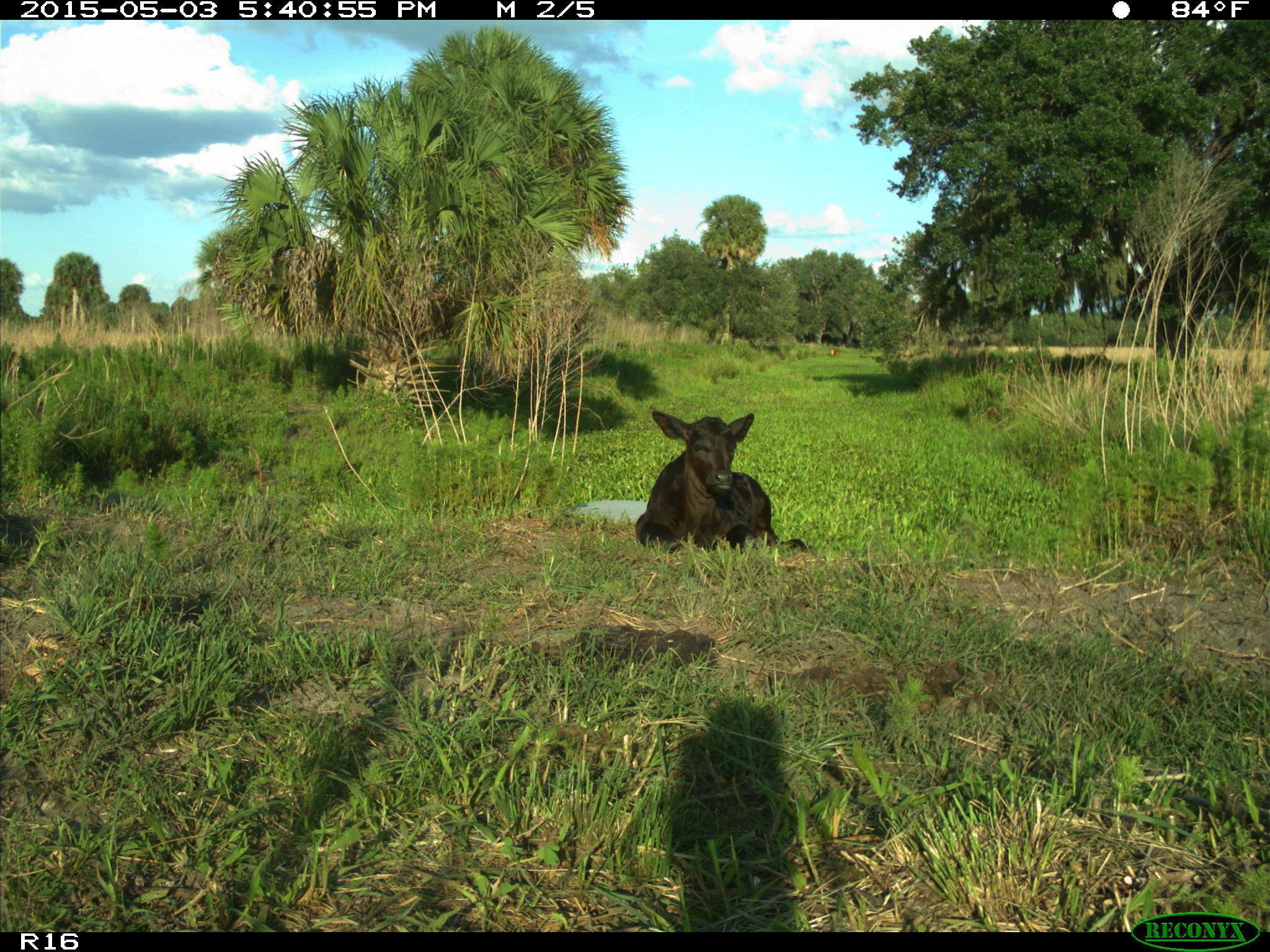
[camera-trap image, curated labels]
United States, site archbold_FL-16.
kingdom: Animalia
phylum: Chordata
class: Mammalia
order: Artiodactyla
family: Bovidae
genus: Bos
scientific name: Bos taurus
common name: domestic cow